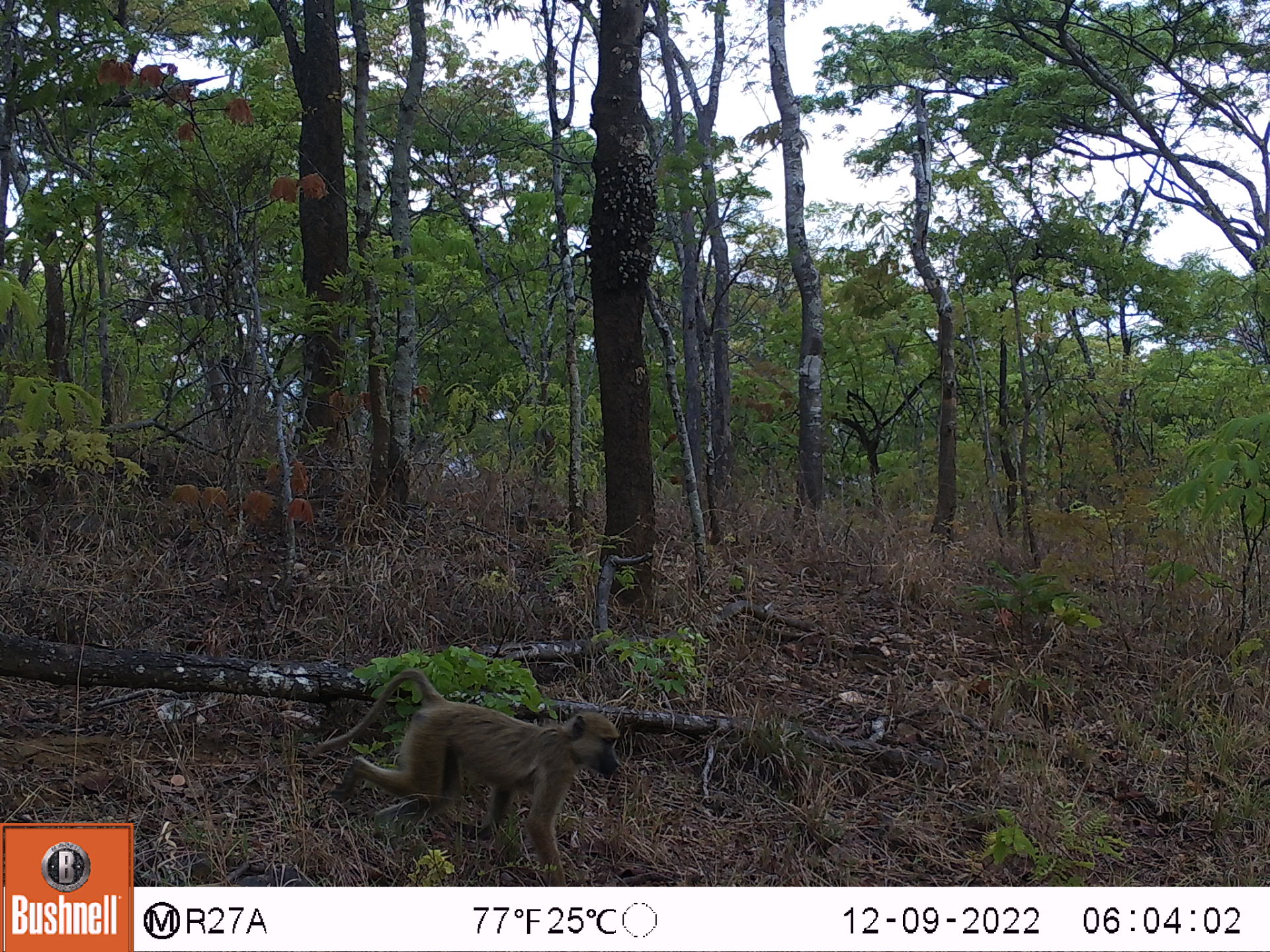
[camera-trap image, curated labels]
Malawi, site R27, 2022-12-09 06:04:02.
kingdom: Animalia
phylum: Chordata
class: Mammalia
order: Primates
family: Cercopithecidae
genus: Papio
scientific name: Papio cynocephalus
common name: yellow baboon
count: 1